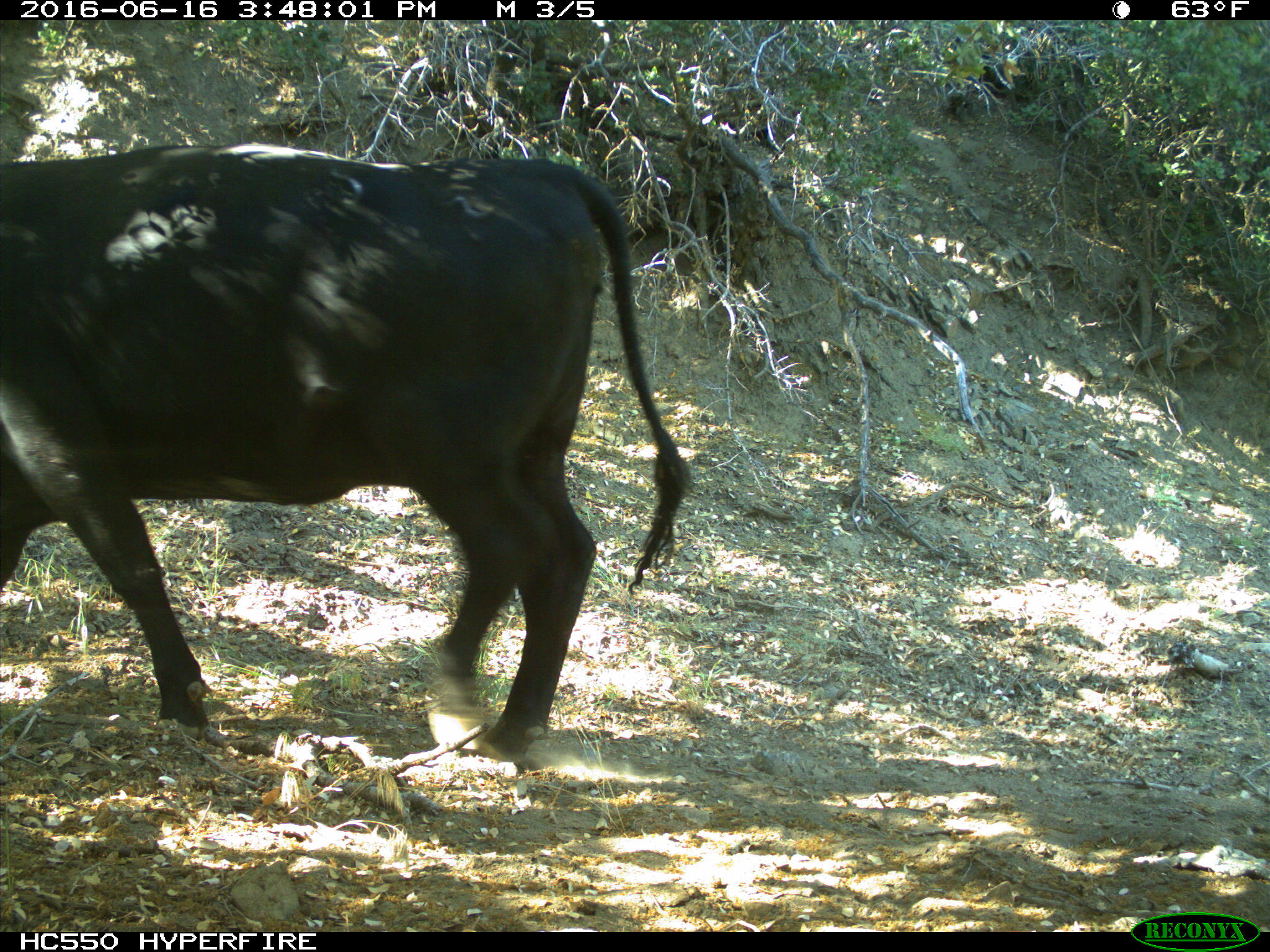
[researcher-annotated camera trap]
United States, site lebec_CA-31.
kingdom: Animalia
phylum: Chordata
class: Mammalia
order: Artiodactyla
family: Bovidae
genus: Bos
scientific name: Bos taurus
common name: domestic cow